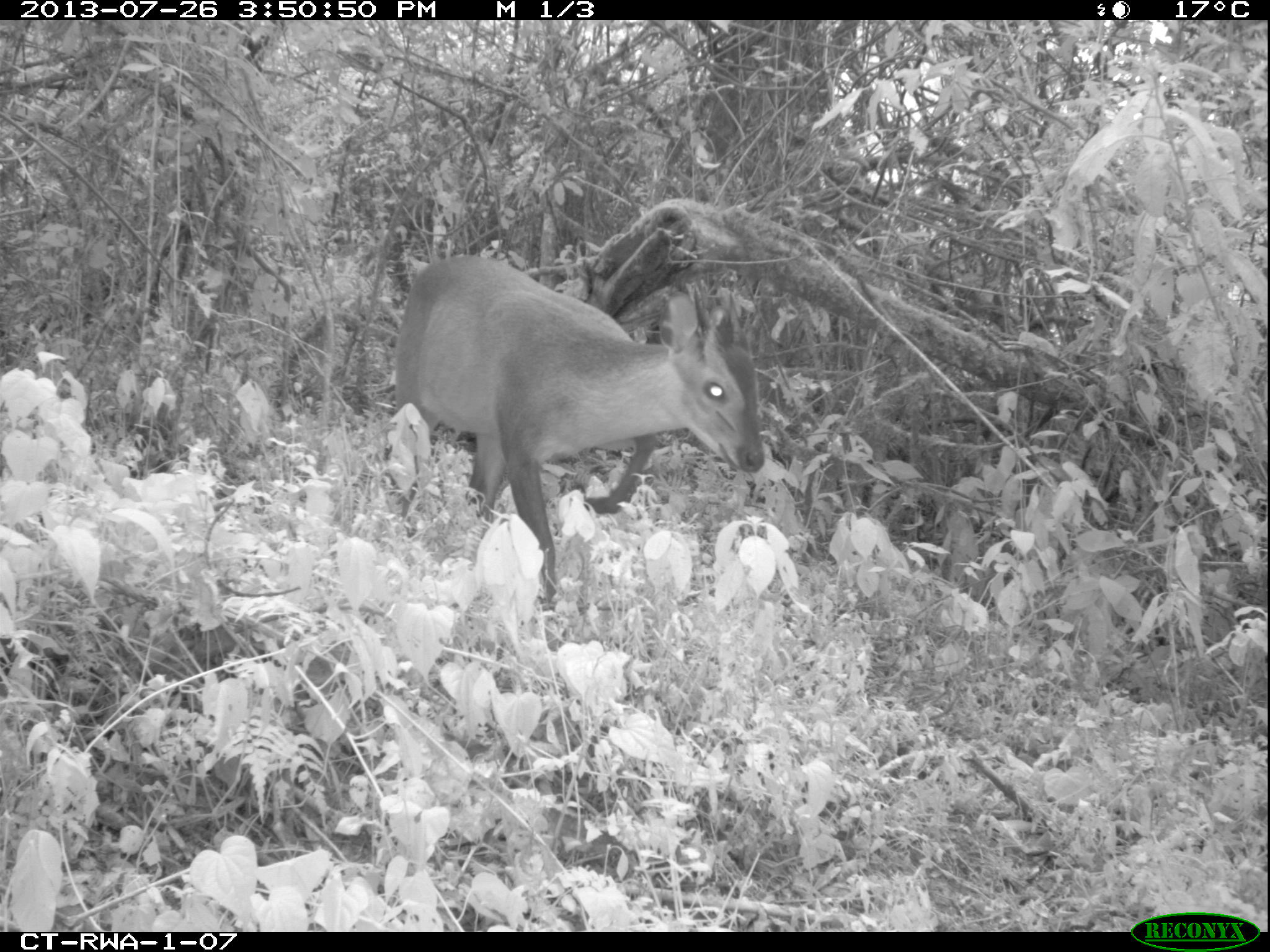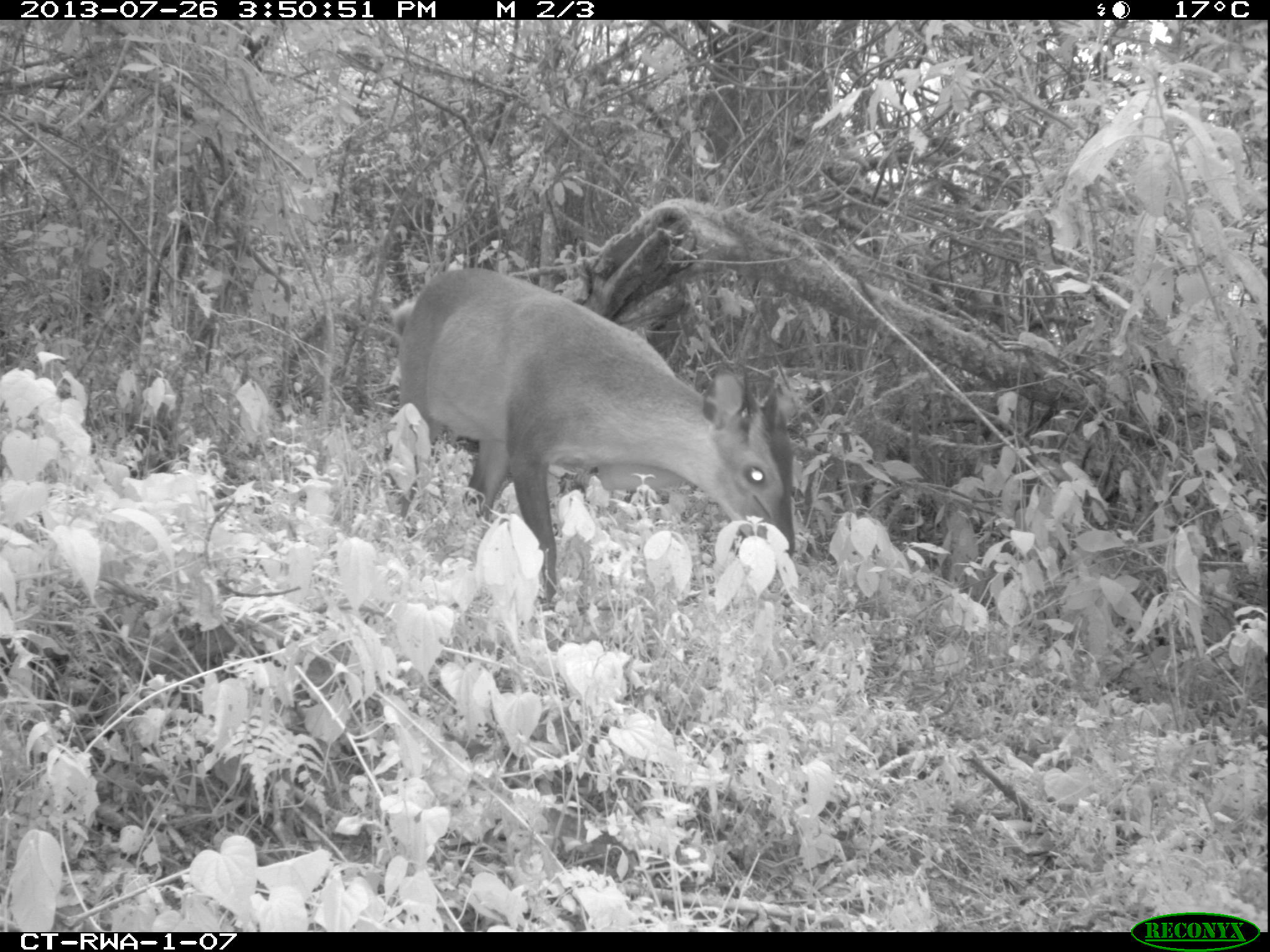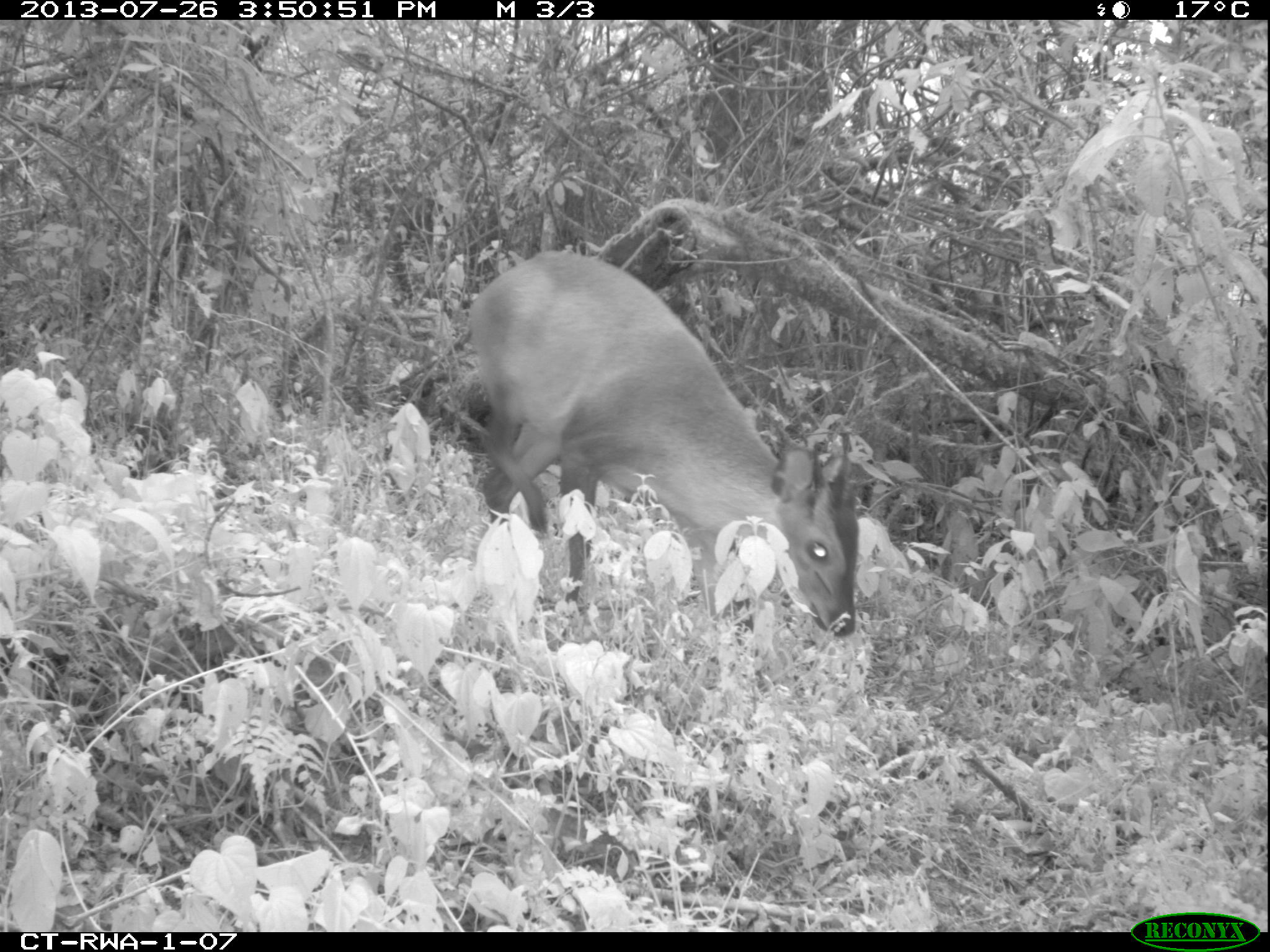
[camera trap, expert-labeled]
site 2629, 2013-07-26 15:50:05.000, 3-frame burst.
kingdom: Animalia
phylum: Chordata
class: Mammalia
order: Artiodactyla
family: Bovidae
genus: Cephalophus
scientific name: Cephalophus nigrifrons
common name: black-fronted duiker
Cephalophus nigrifrons (black-fronted duiker), count 1.